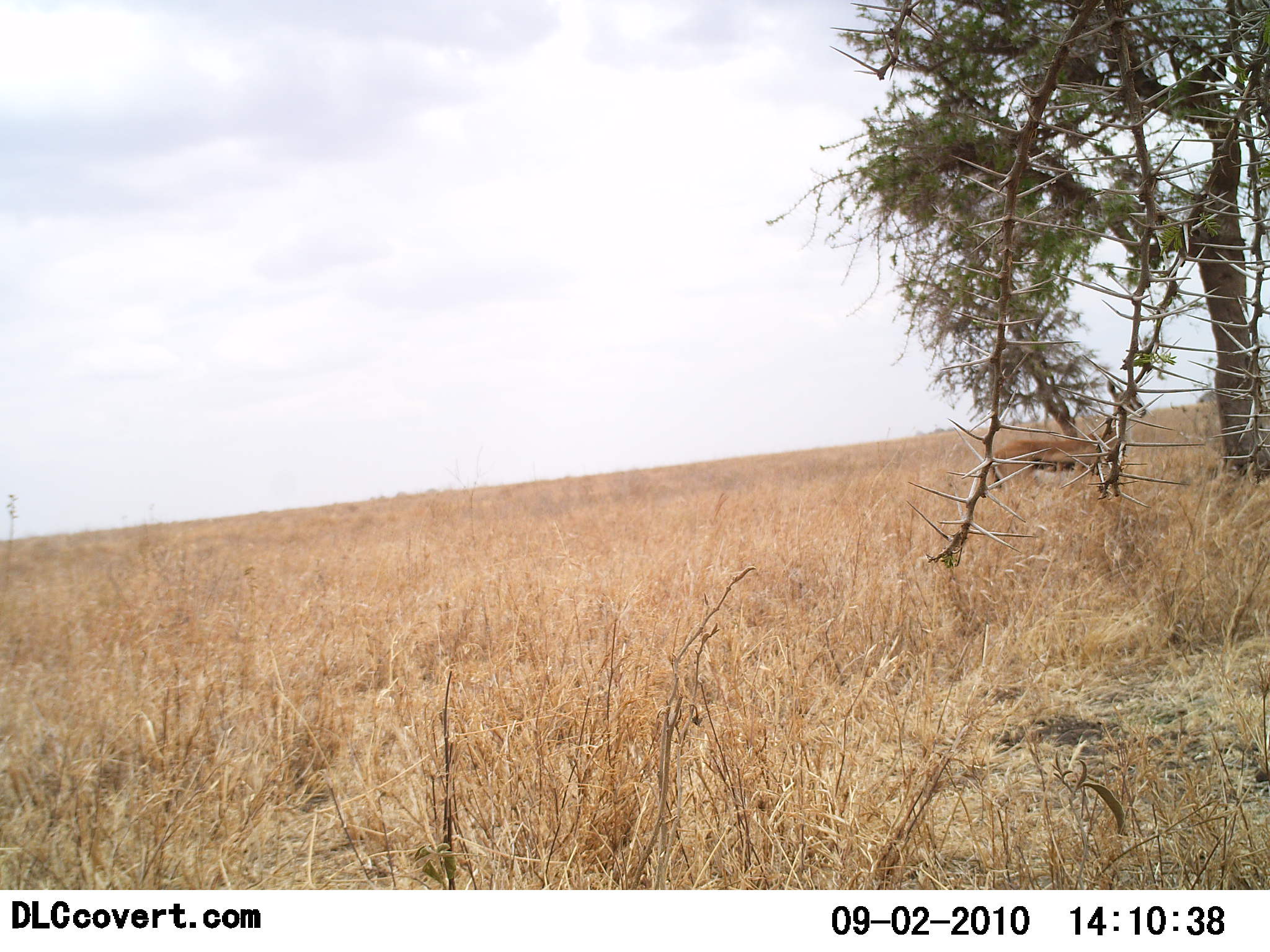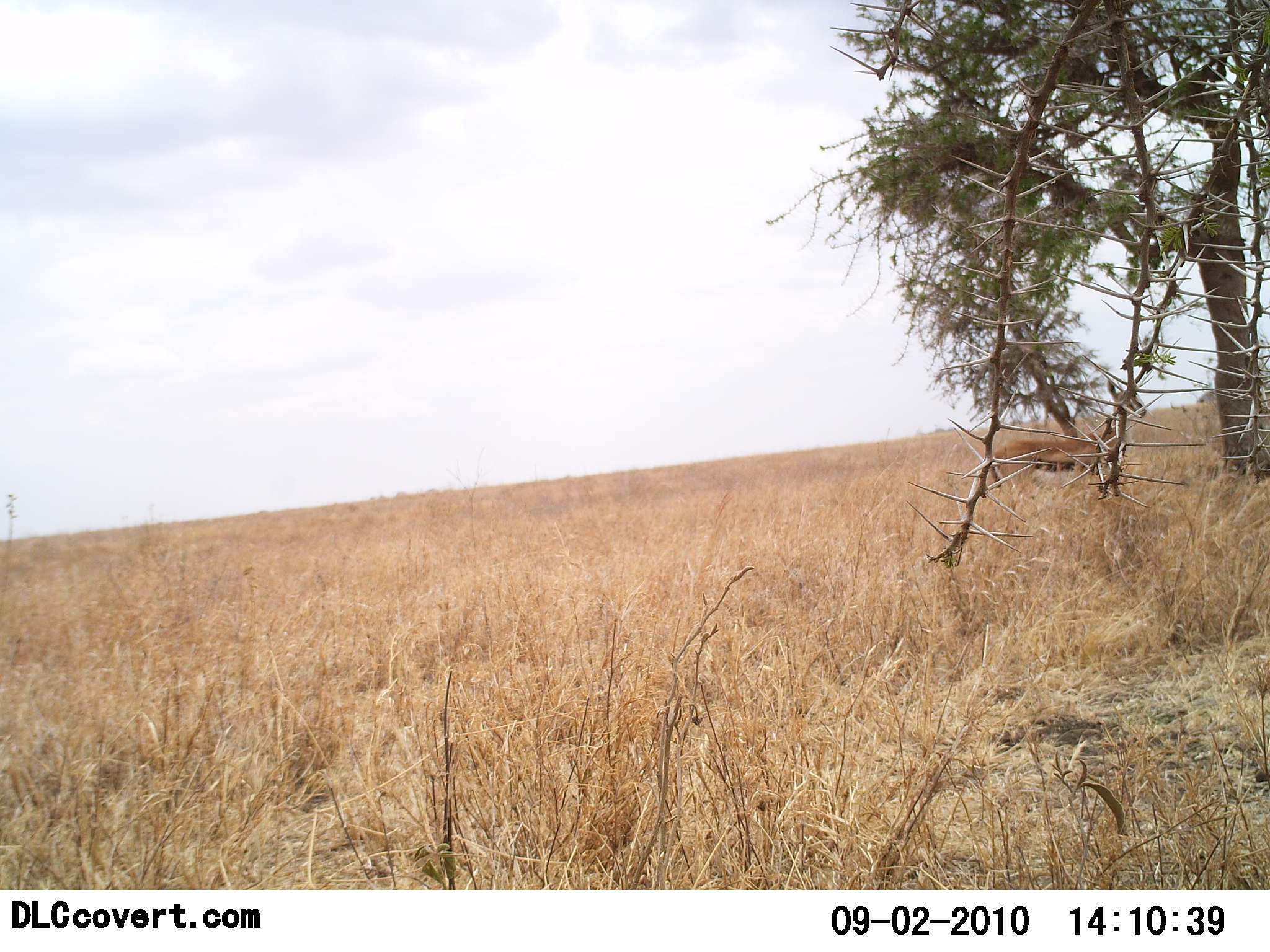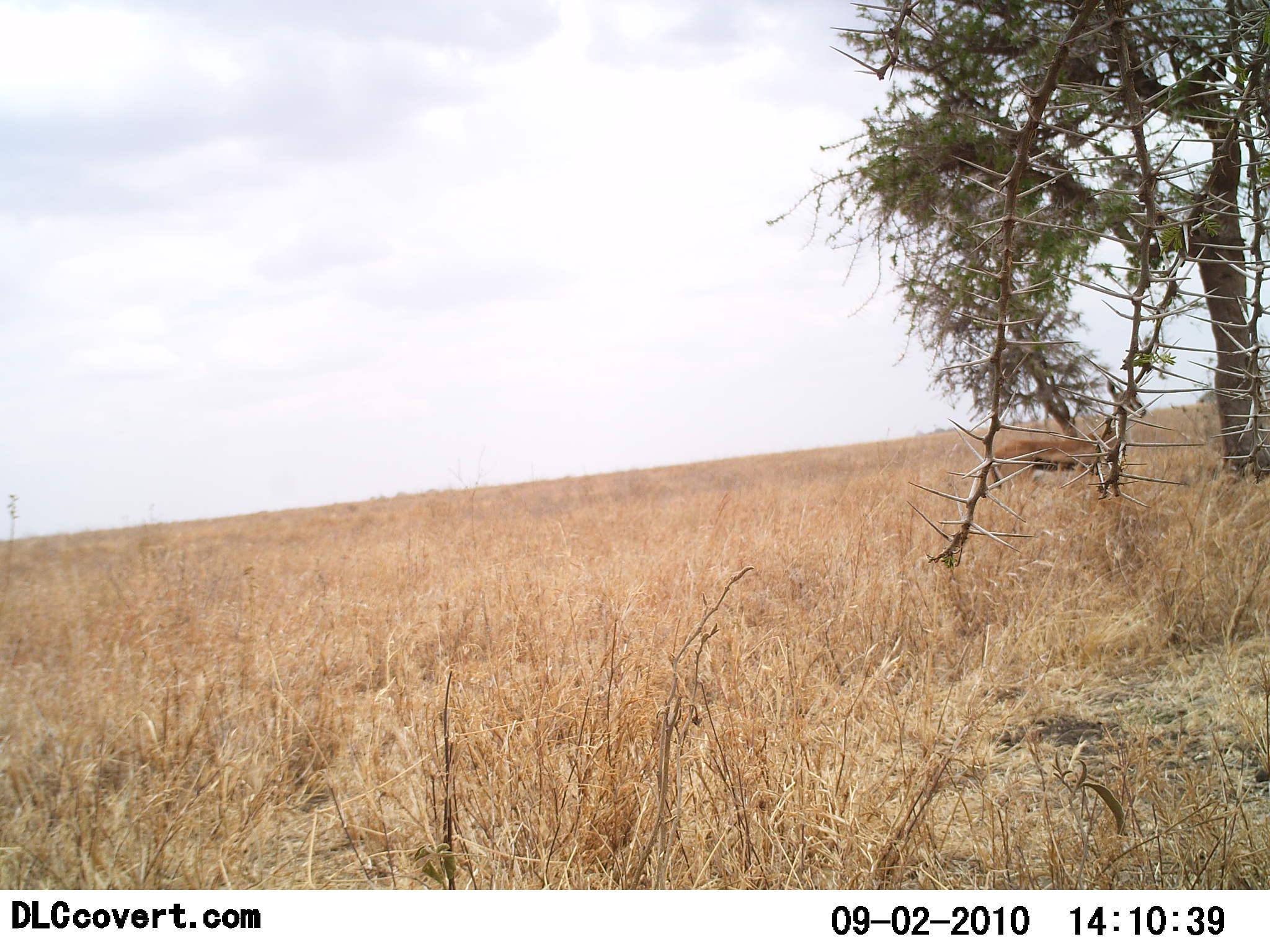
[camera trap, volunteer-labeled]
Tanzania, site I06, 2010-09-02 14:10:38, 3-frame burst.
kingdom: Animalia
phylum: Chordata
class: Mammalia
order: Artiodactyla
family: Bovidae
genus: Eudorcas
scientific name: Eudorcas thomsonii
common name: thomson's gazelle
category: gazellethomsons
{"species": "gazellethomsons (thomson's gazelle) (Eudorcas thomsonii)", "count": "1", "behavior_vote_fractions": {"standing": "100%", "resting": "0%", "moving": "0%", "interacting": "0%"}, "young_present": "0%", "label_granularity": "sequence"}